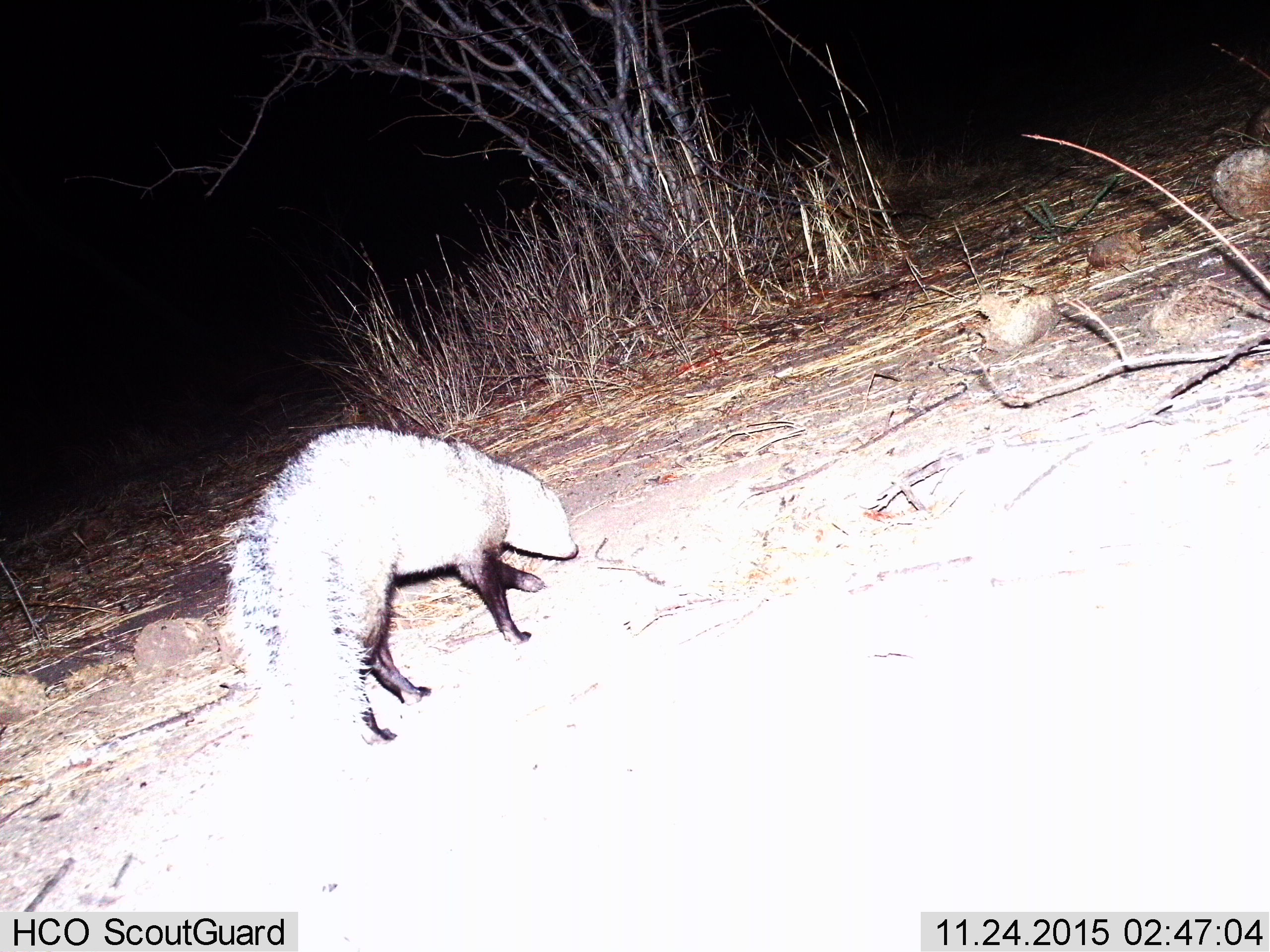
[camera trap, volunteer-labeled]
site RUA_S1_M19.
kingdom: Animalia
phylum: Chordata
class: Mammalia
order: Carnivora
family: Herpestidae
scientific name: Herpestidae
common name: mongoose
Mongoose (Herpestidae), count 1. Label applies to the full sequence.